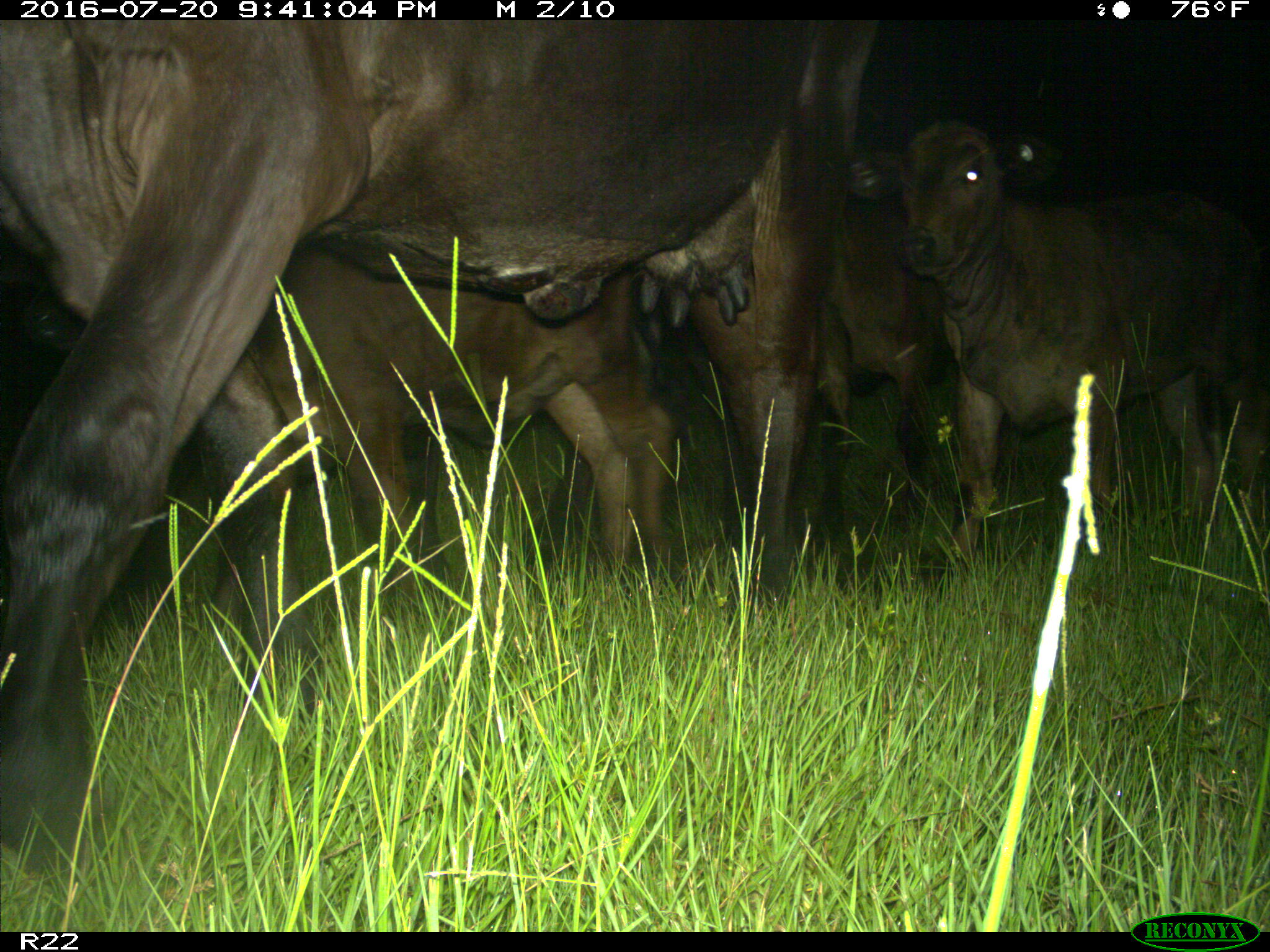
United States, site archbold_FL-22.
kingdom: Animalia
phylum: Chordata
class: Mammalia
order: Artiodactyla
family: Bovidae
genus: Bos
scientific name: Bos taurus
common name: domestic cow